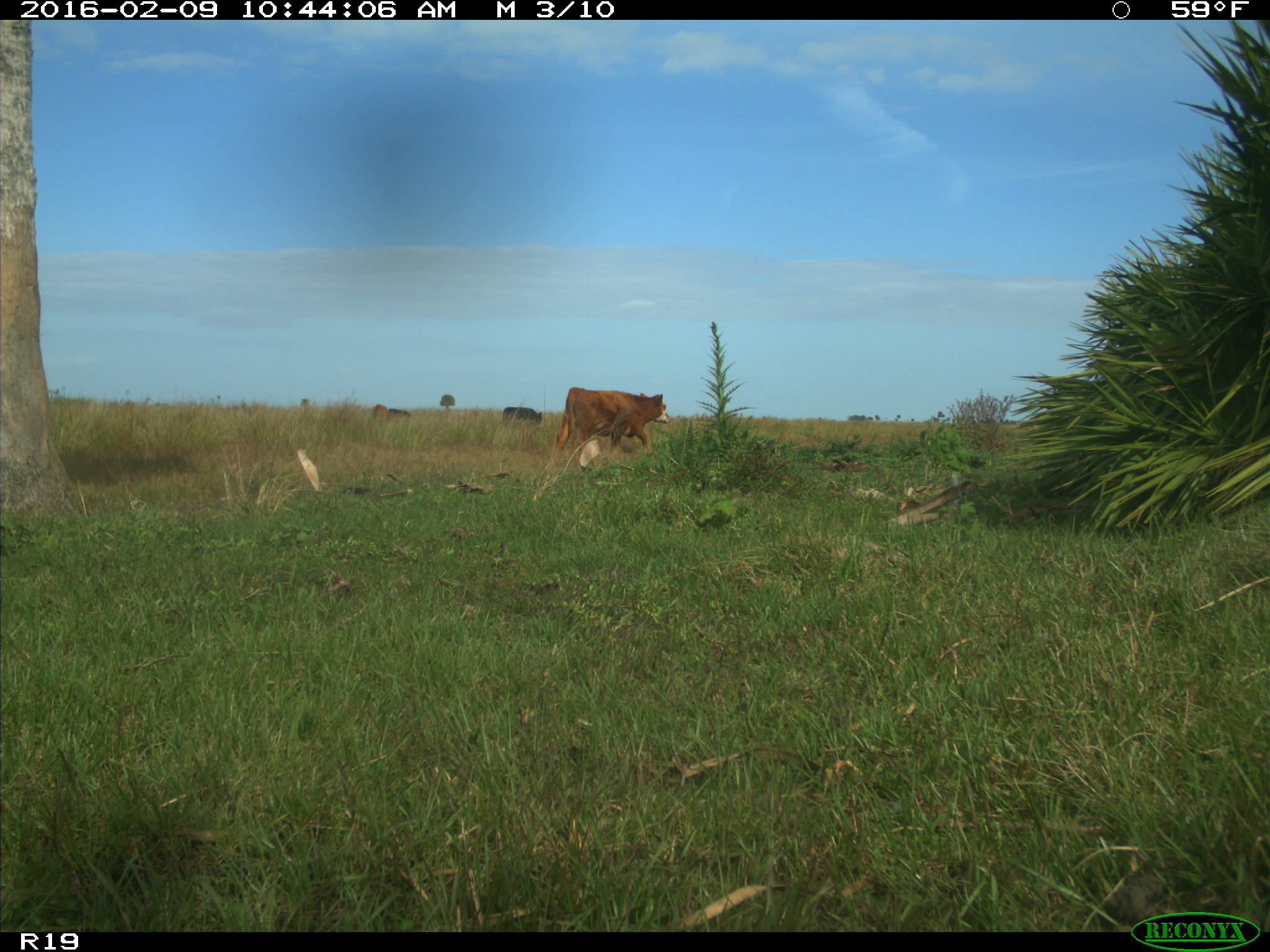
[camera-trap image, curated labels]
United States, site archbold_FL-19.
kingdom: Animalia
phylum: Chordata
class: Mammalia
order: Artiodactyla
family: Bovidae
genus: Bos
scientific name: Bos taurus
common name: domestic cow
Bos taurus (domestic cow).